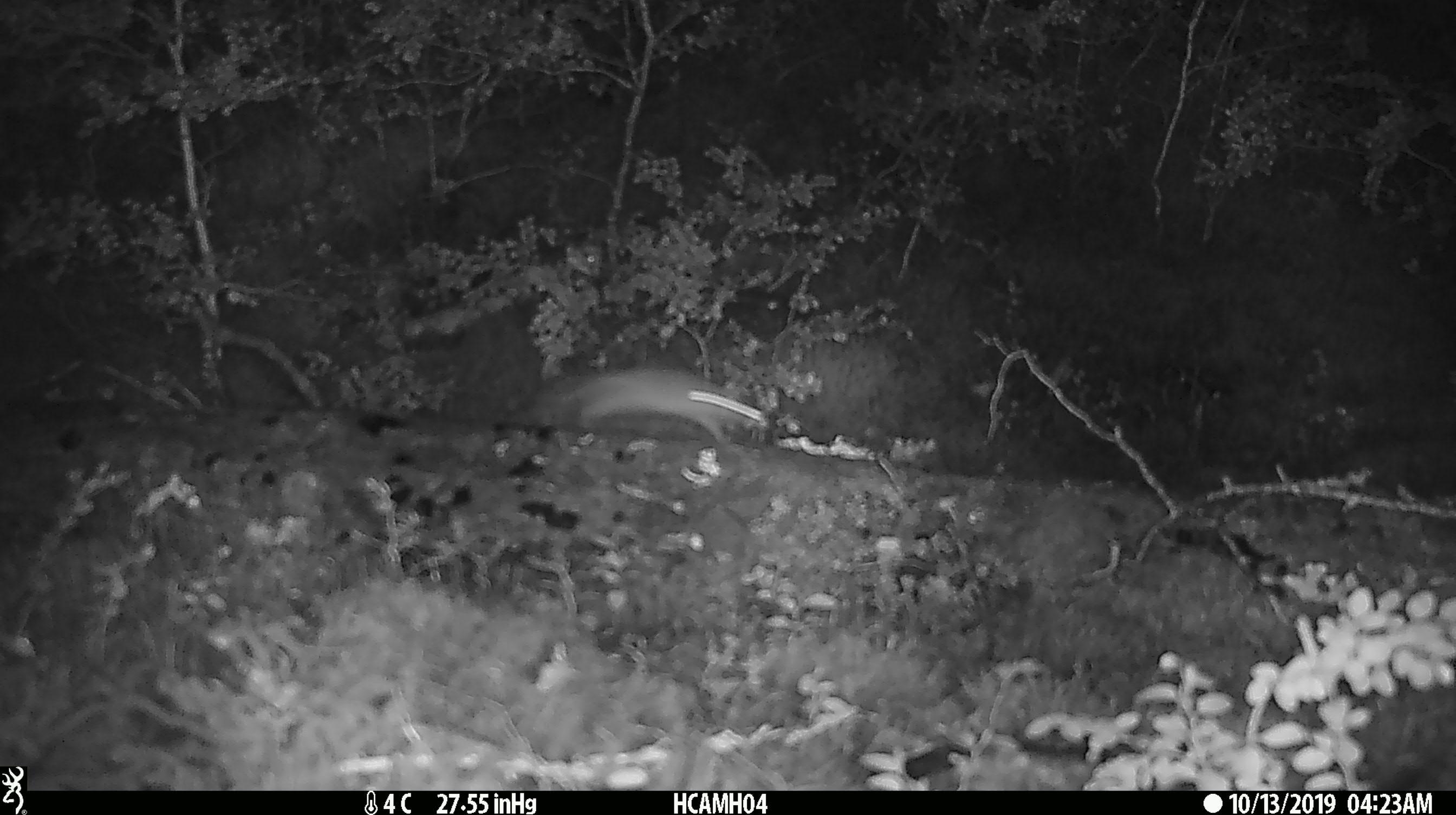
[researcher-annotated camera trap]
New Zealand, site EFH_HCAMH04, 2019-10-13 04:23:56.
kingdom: Animalia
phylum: Chordata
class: Mammalia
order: Rodentia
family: Muridae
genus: Mus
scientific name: Mus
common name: mouse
Mouse (Mus).